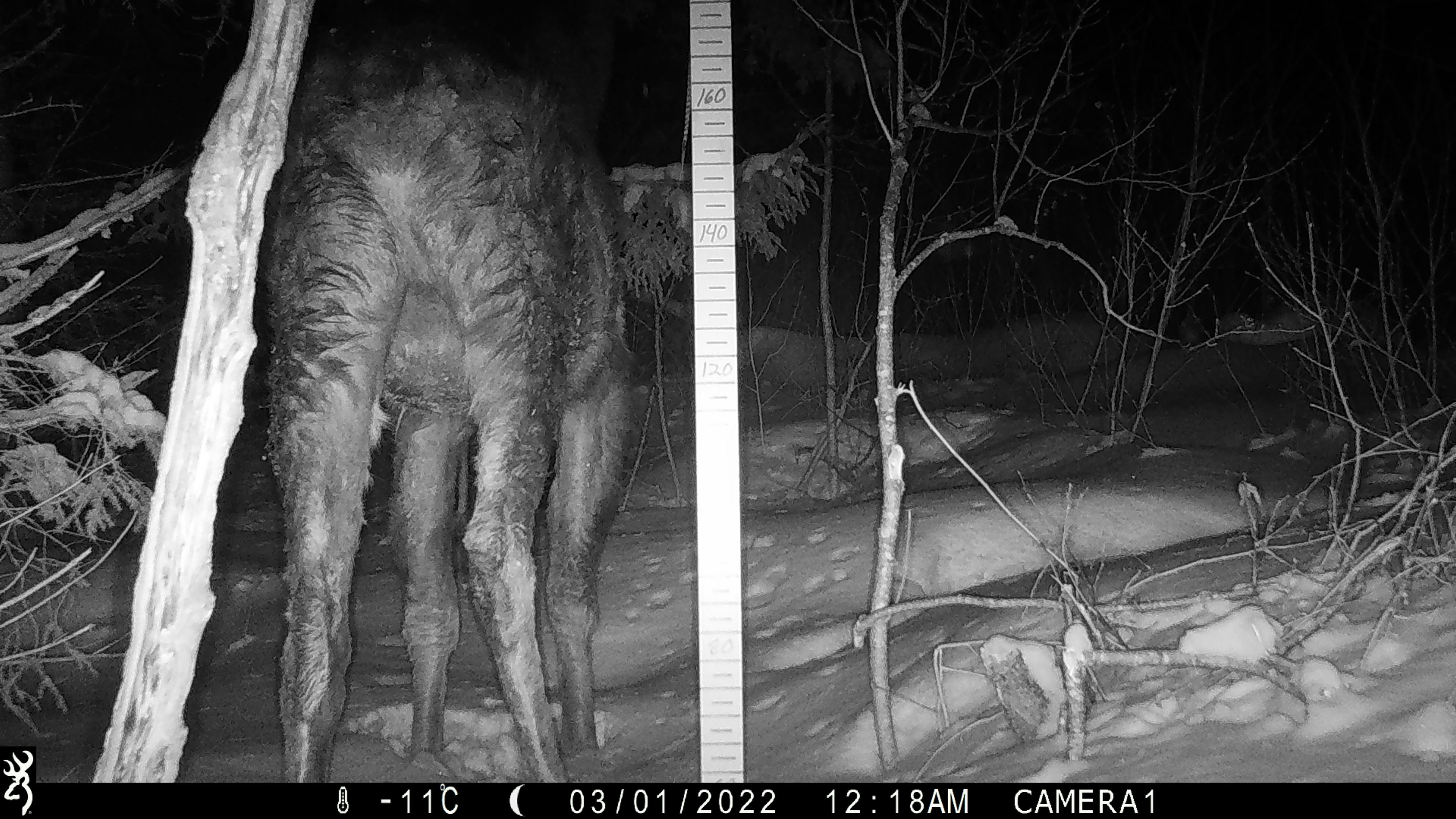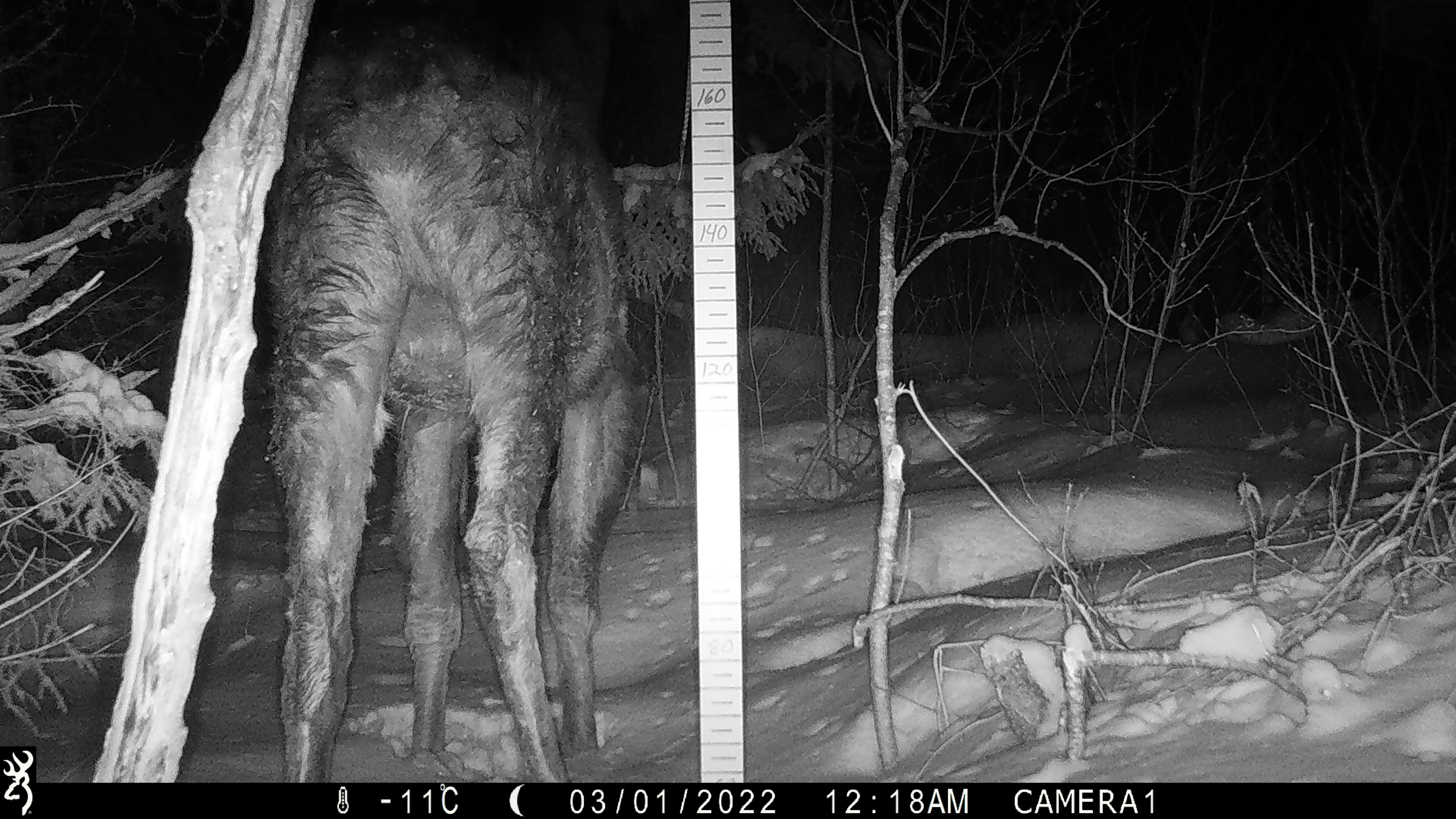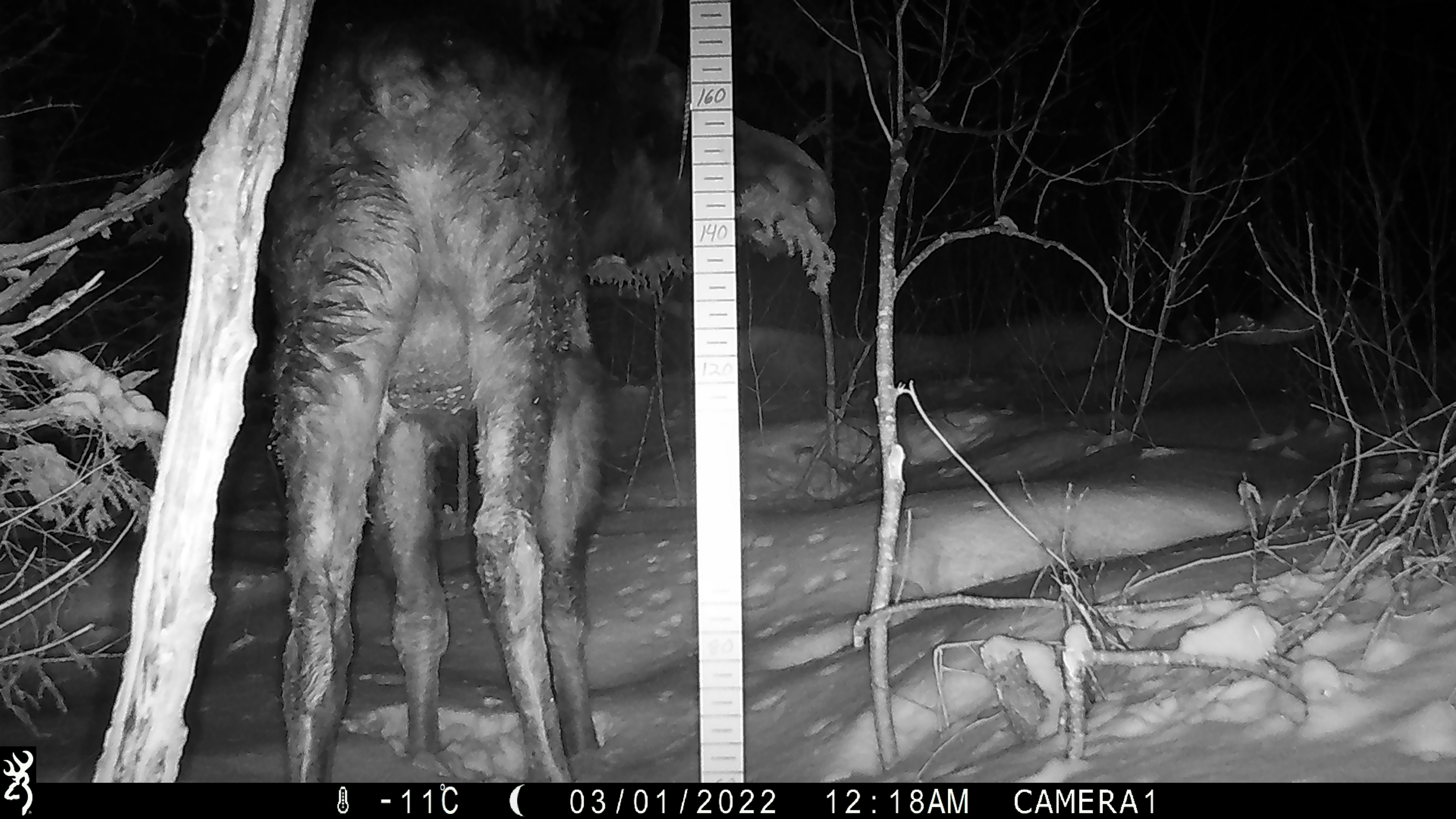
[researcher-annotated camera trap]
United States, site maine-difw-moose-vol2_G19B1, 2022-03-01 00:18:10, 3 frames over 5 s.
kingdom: Animalia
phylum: Chordata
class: Mammalia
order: Artiodactyla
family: Cervidae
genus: Alces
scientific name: Alces alces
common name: moose